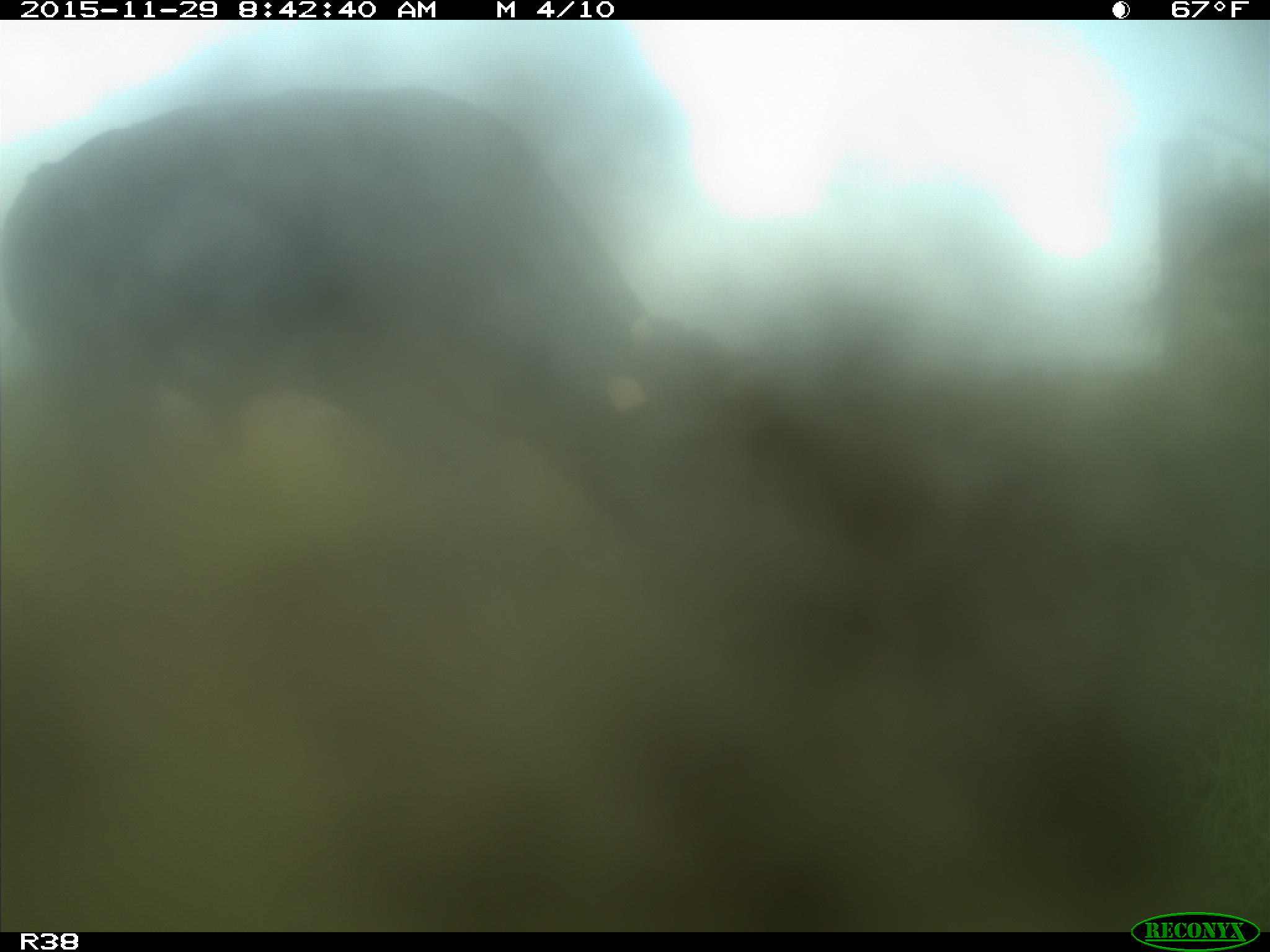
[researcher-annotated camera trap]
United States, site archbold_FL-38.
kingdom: Animalia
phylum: Chordata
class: Mammalia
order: Artiodactyla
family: Bovidae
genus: Bos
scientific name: Bos taurus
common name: domestic cow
Bos taurus (domestic cow).